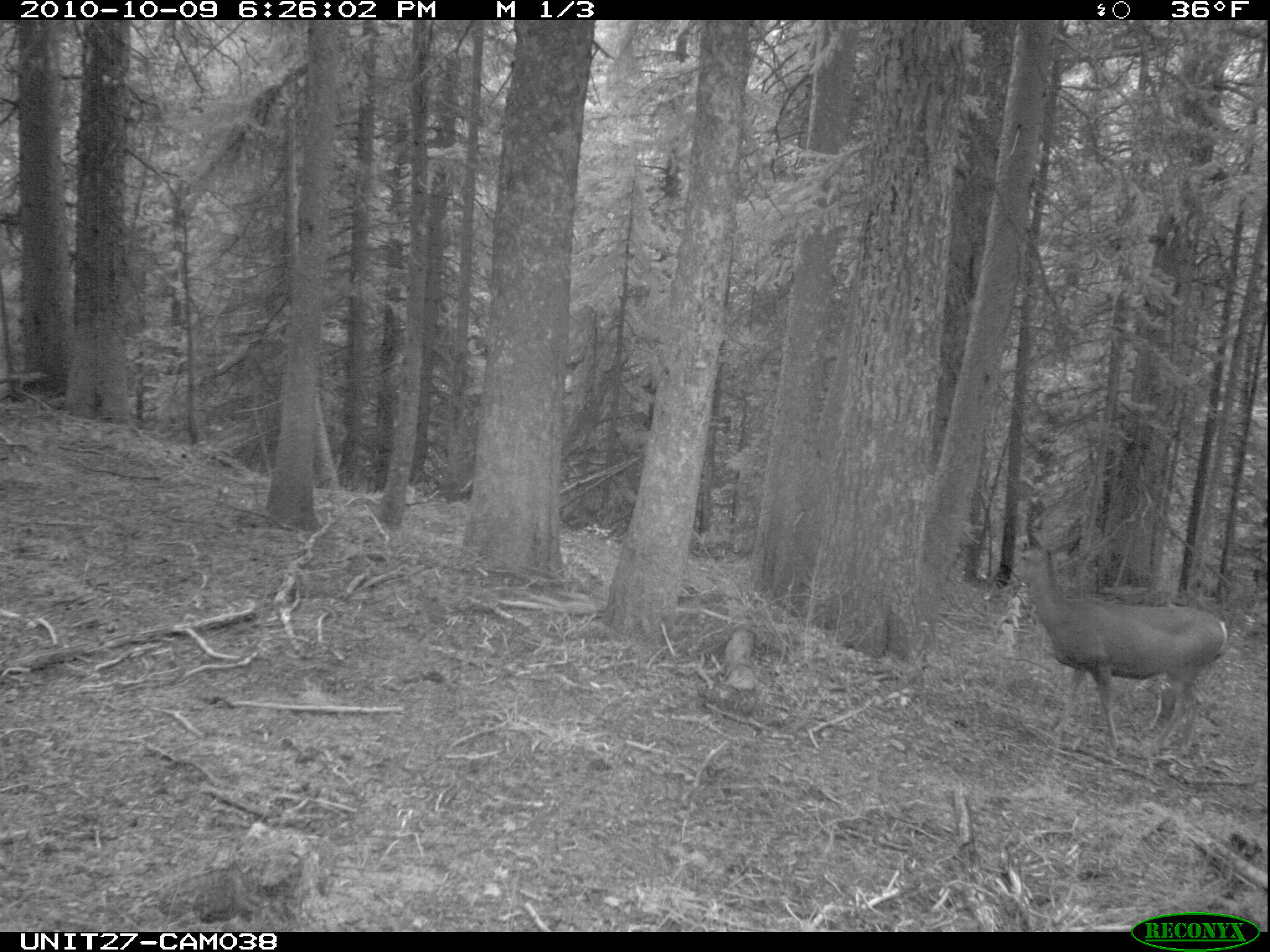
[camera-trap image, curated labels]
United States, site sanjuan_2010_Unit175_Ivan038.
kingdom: Animalia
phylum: Chordata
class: Mammalia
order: Artiodactyla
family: Cervidae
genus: Odocoileus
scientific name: Odocoileus hemionus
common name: mule deer